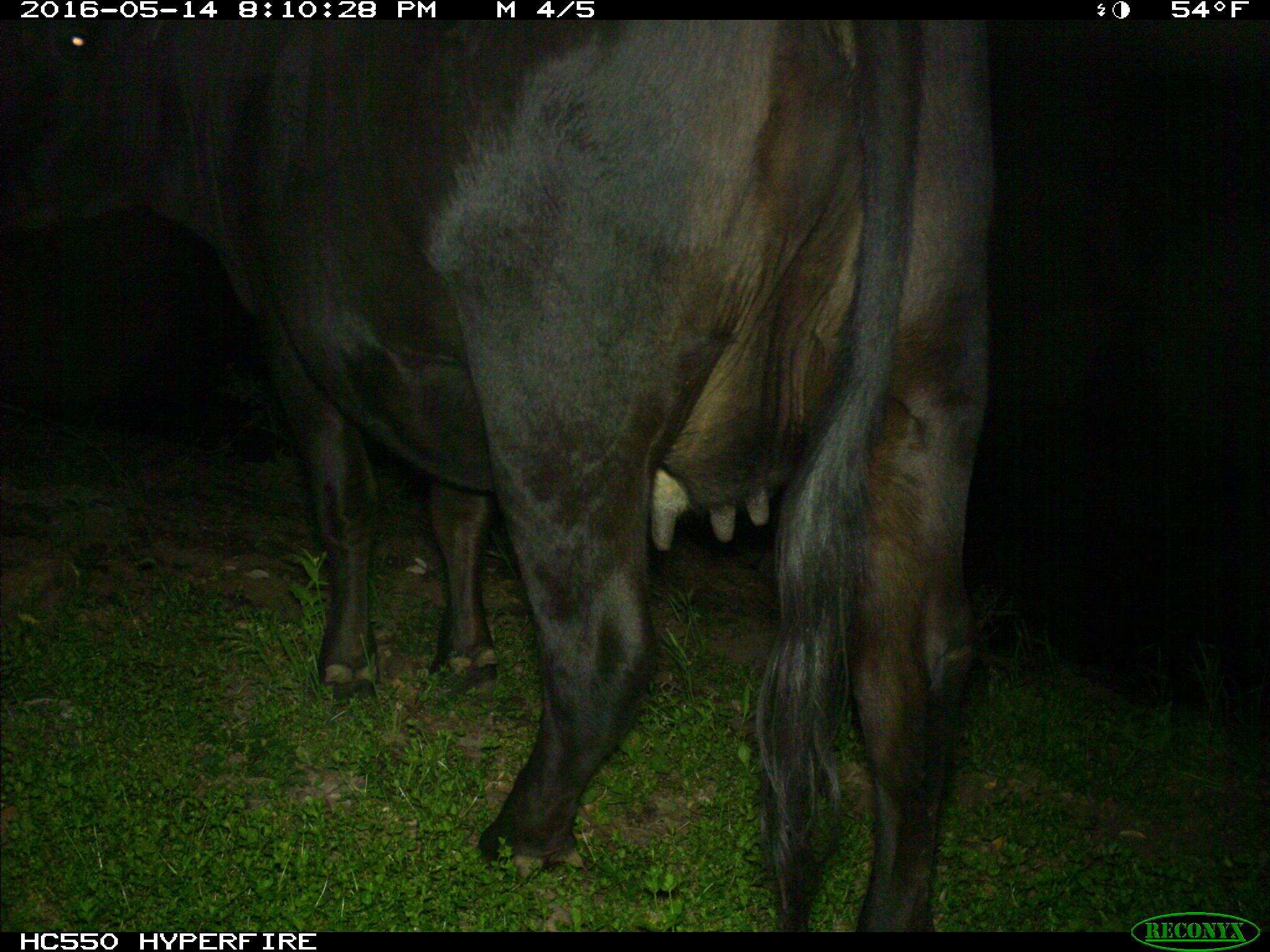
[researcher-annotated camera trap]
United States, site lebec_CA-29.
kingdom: Animalia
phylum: Chordata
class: Mammalia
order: Artiodactyla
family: Bovidae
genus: Bos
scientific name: Bos taurus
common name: domestic cow